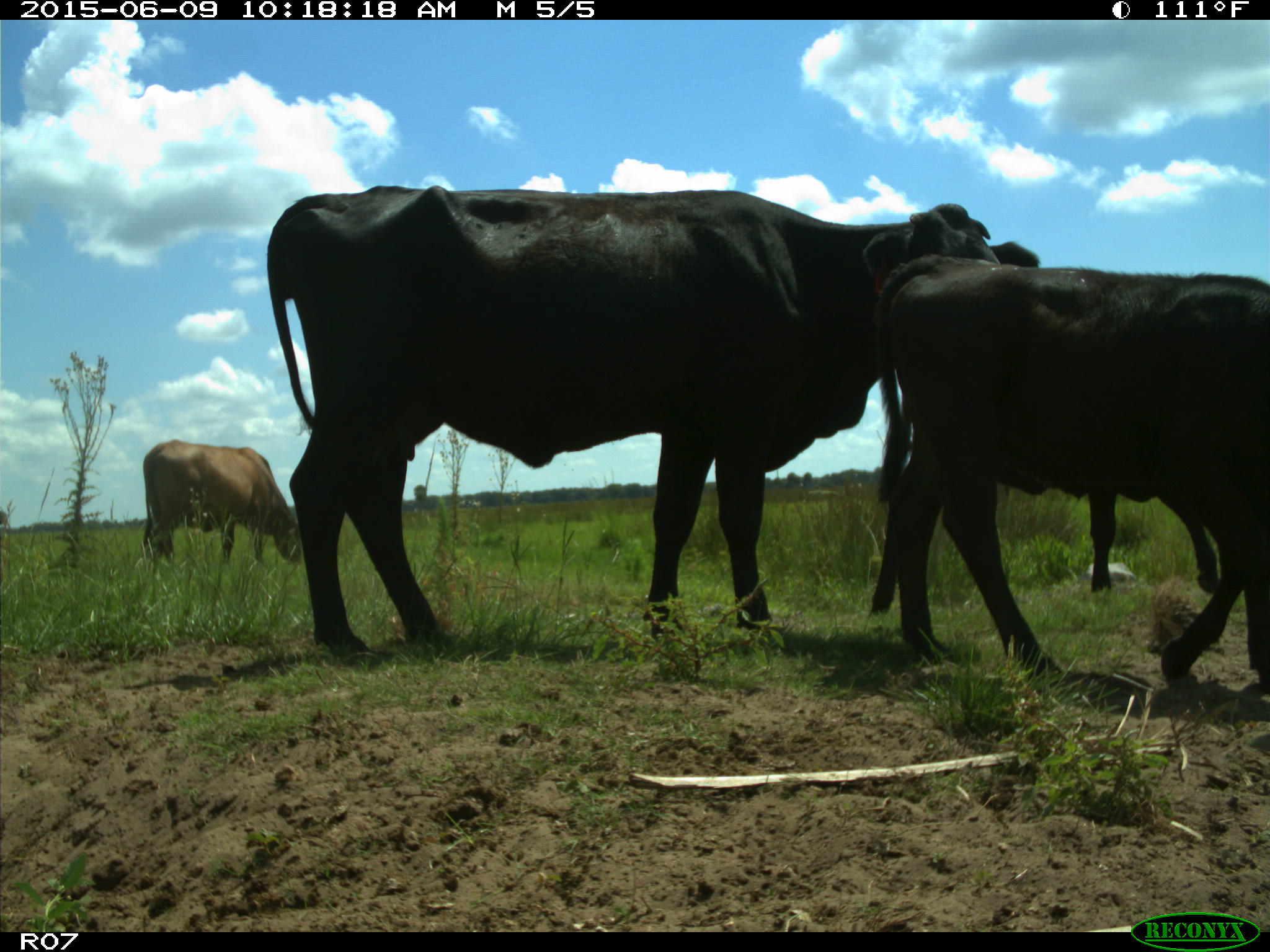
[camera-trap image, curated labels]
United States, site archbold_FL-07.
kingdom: Animalia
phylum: Chordata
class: Mammalia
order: Artiodactyla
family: Bovidae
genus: Bos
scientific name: Bos taurus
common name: domestic cow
Bos taurus (domestic cow).